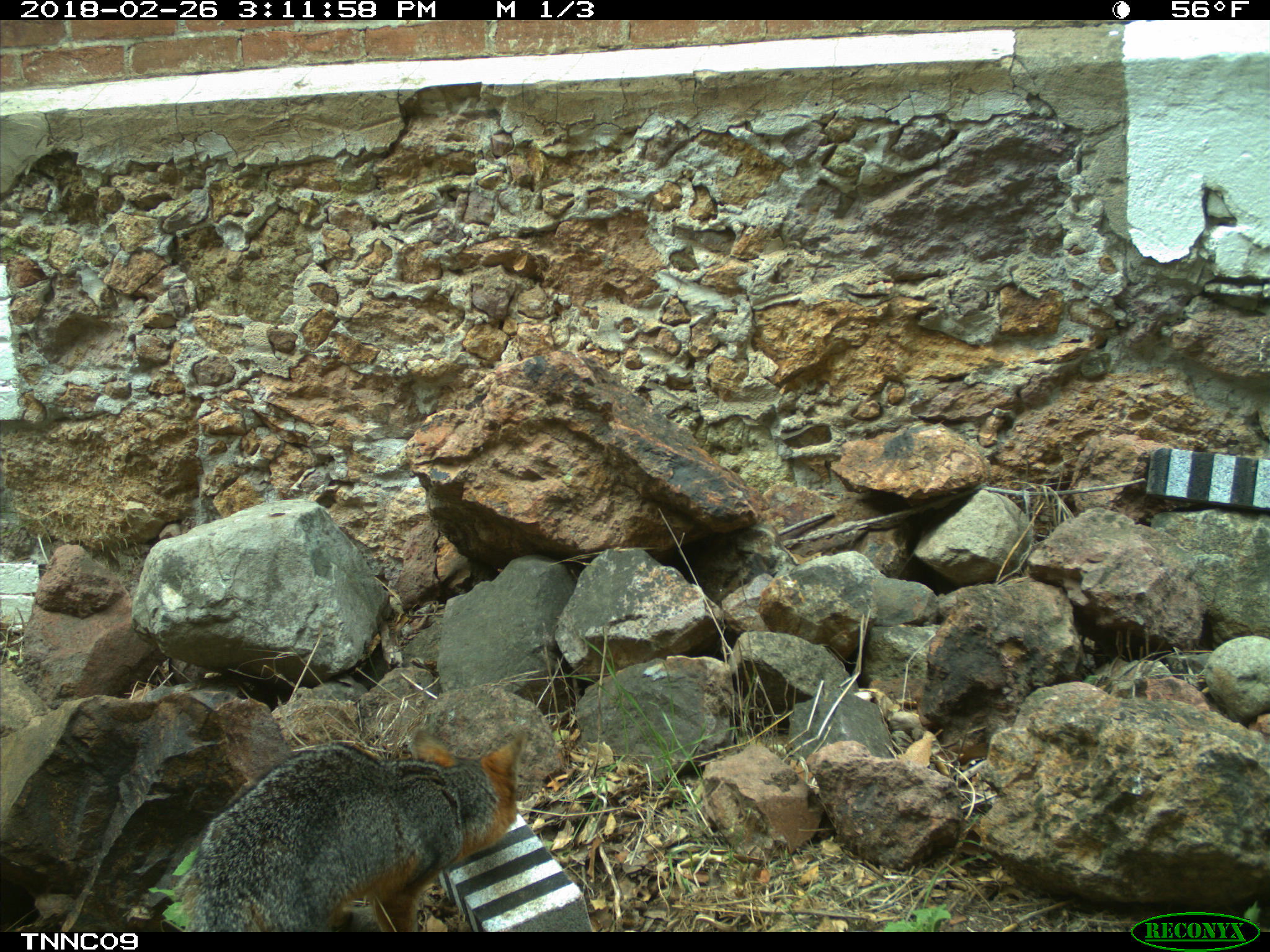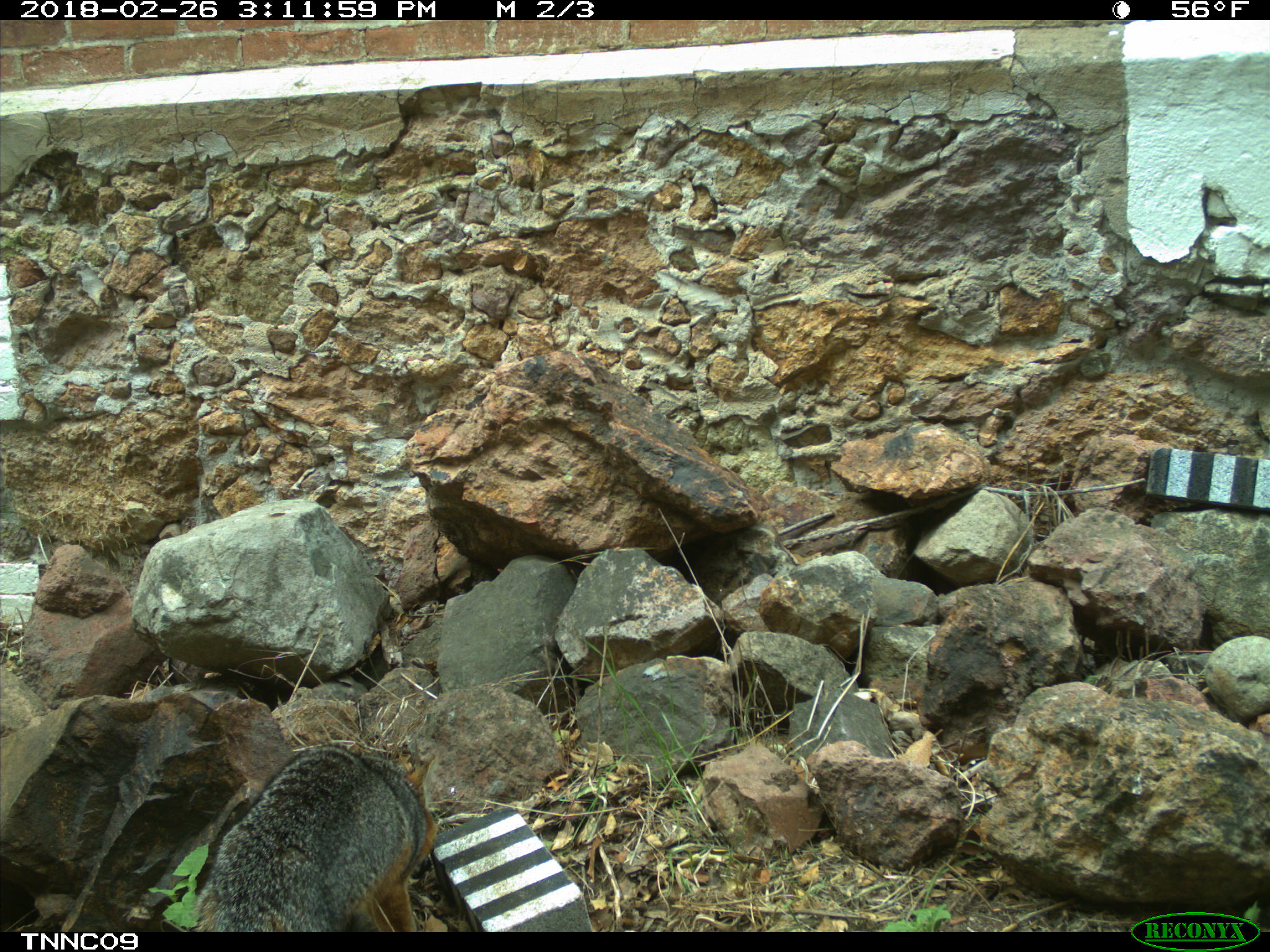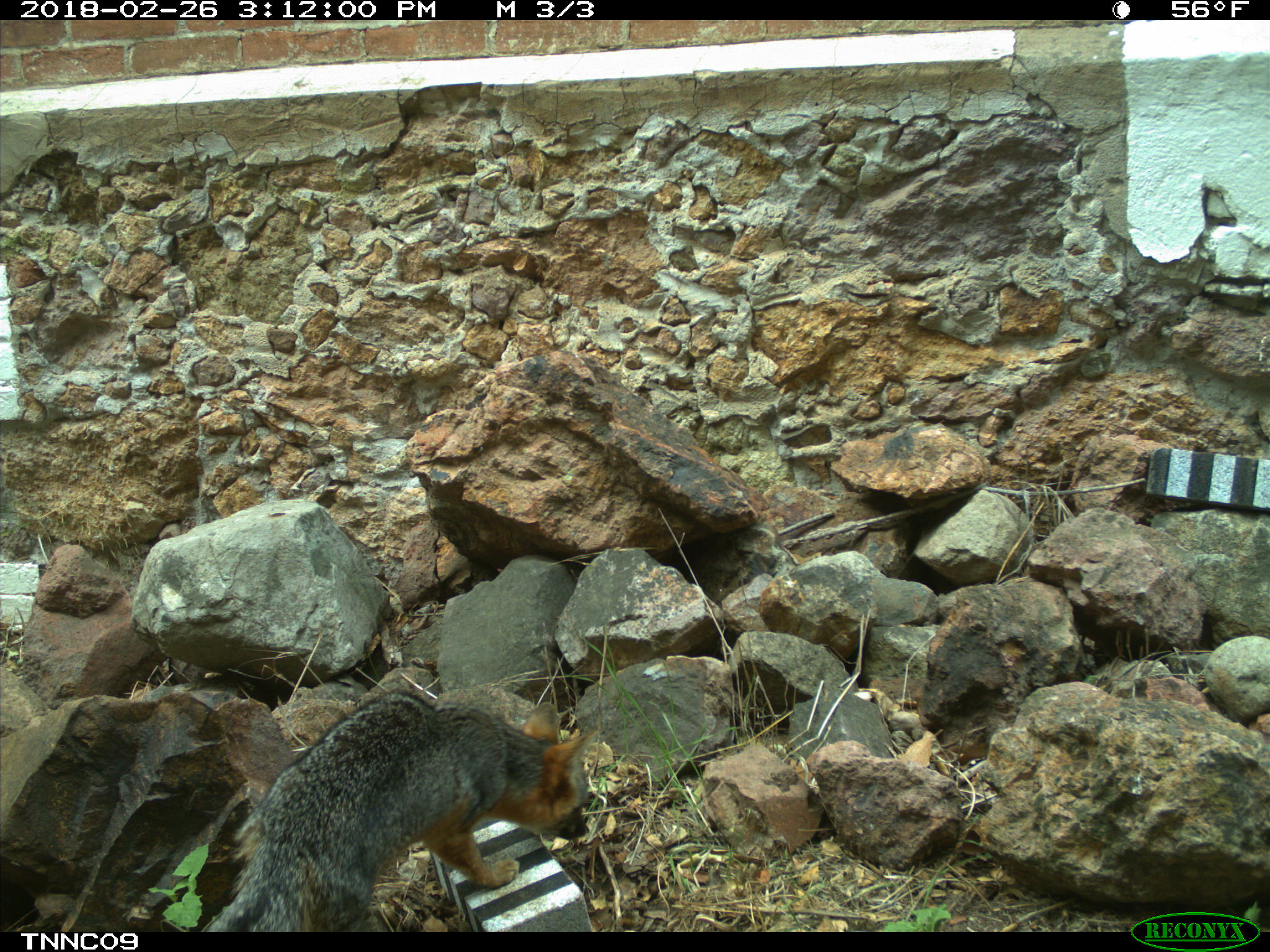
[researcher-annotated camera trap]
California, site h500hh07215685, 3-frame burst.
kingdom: Animalia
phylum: Chordata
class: Mammalia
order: Carnivora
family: Canidae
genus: Urocyon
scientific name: Urocyon littoralis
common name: island fox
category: fox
Fox (island fox) (Urocyon littoralis).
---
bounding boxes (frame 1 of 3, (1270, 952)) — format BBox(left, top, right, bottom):
fox: BBox(184, 729, 525, 933)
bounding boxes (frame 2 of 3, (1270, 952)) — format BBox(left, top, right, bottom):
fox: BBox(193, 744, 438, 932)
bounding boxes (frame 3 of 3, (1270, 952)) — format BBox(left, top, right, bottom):
fox: BBox(198, 689, 591, 932)